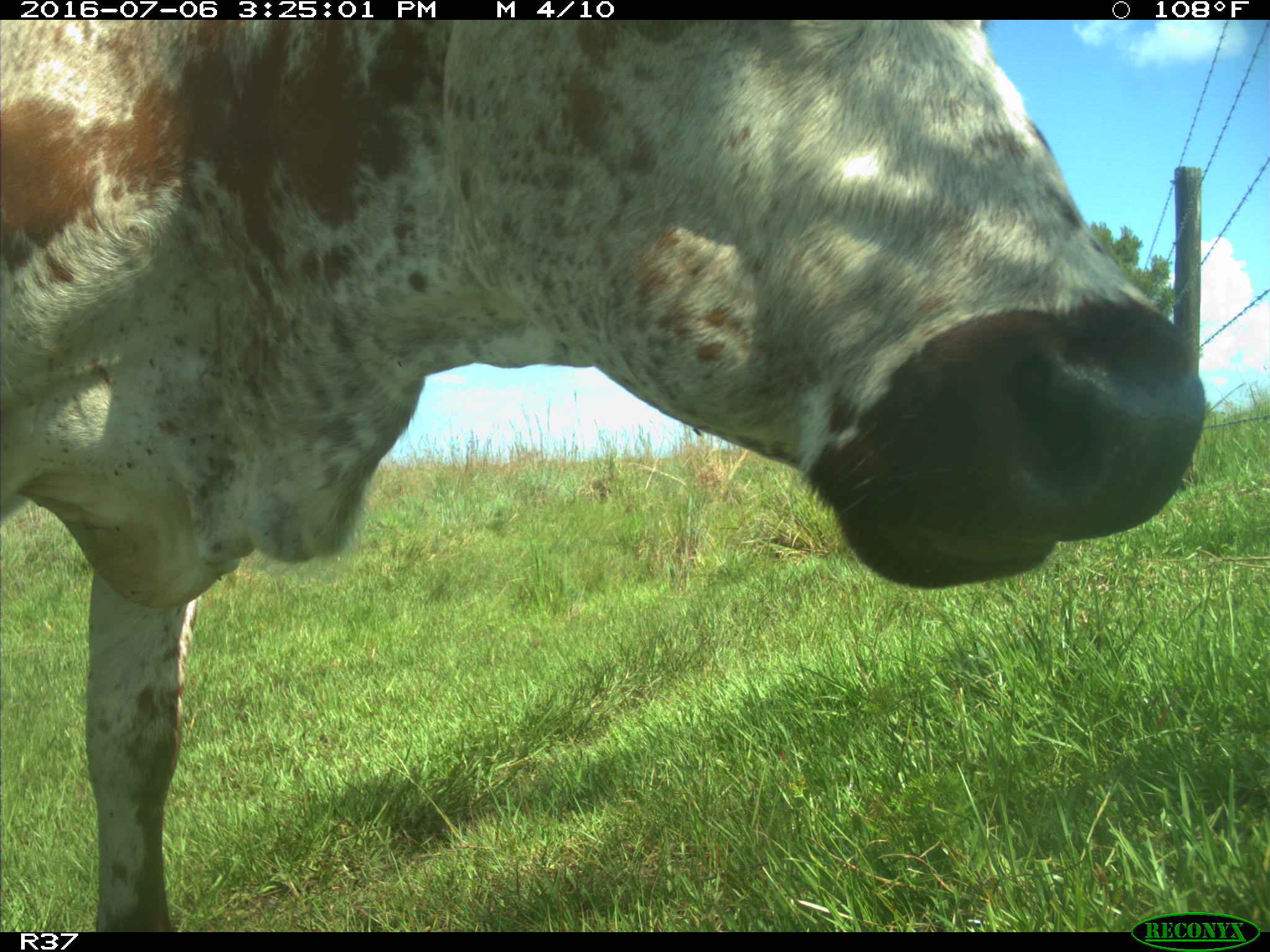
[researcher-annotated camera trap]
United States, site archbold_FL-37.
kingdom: Animalia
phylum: Chordata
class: Mammalia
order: Artiodactyla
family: Bovidae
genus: Bos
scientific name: Bos taurus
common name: domestic cow